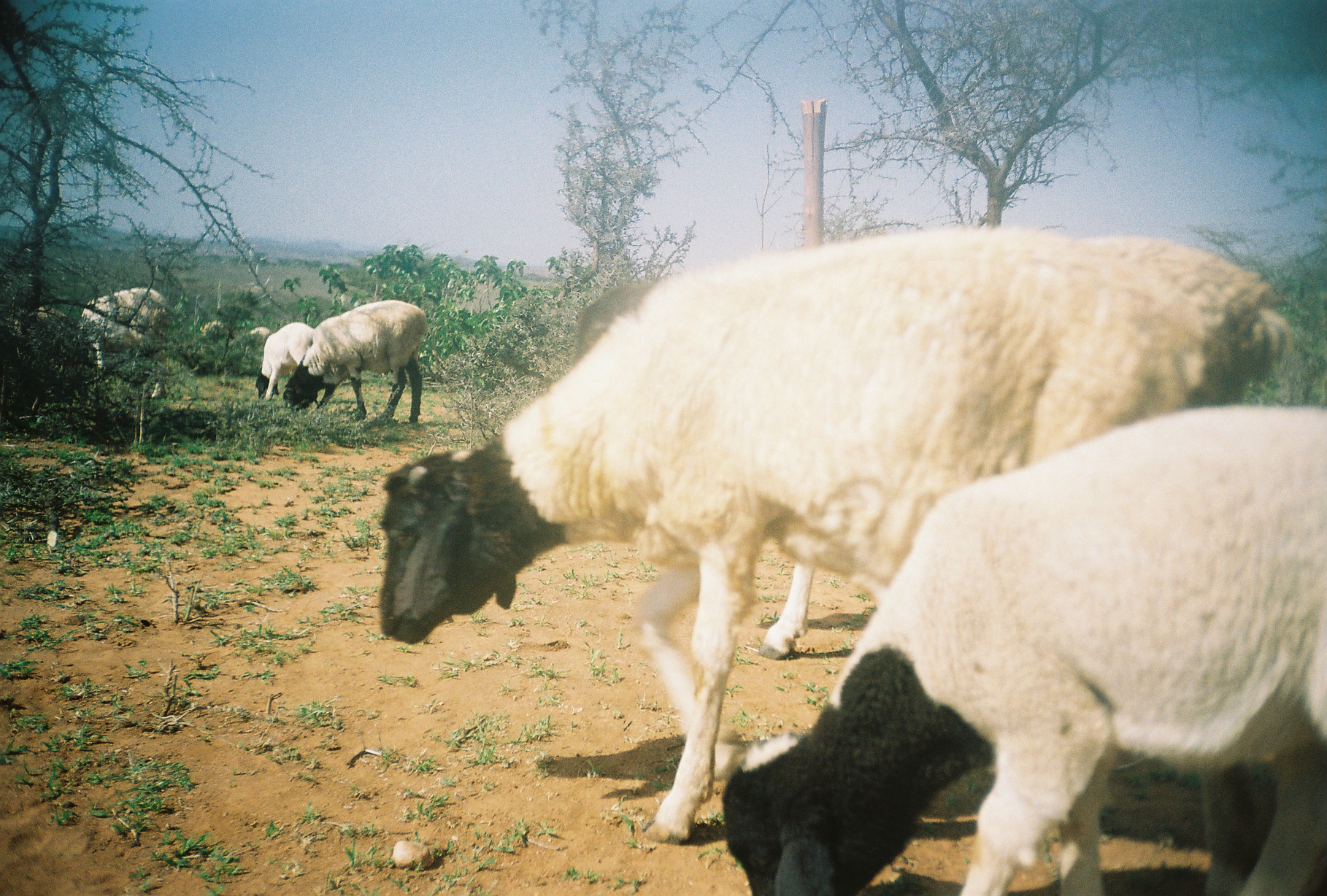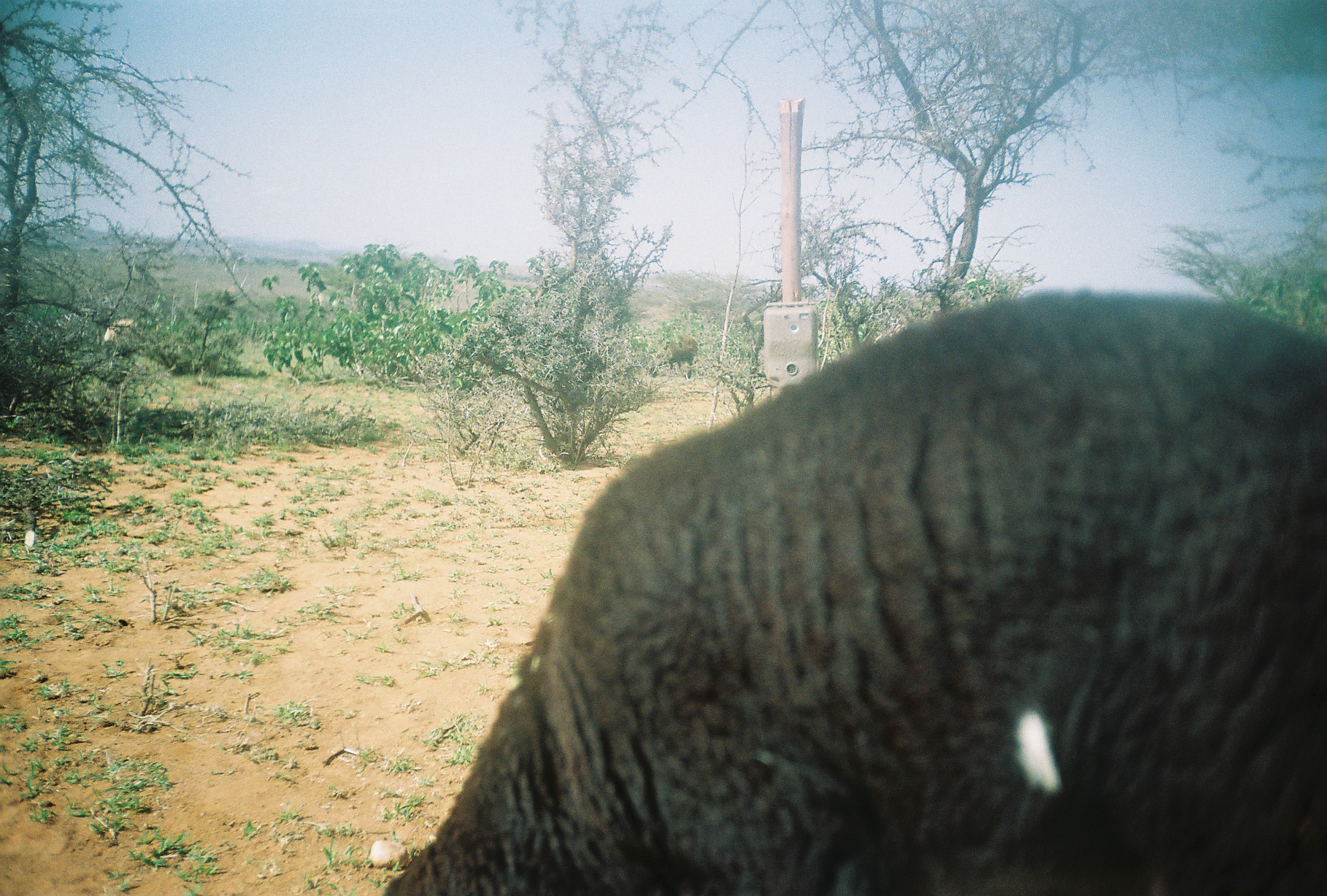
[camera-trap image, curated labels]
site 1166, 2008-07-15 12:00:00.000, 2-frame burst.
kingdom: Animalia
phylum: Chordata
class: Mammalia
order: Artiodactyla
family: Bovidae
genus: Ovis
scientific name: Ovis aries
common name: domestic sheep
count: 9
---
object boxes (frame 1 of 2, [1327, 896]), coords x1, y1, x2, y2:
ovis aries: 376, 225, 1297, 845; 719, 406, 1323, 893; 571, 279, 815, 657; 282, 300, 428, 423; 80, 285, 173, 399; 0, 304, 75, 415; 254, 322, 313, 402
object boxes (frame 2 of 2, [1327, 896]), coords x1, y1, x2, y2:
ovis aries: 379, 285, 1323, 893; 98, 319, 146, 387; 645, 333, 700, 379